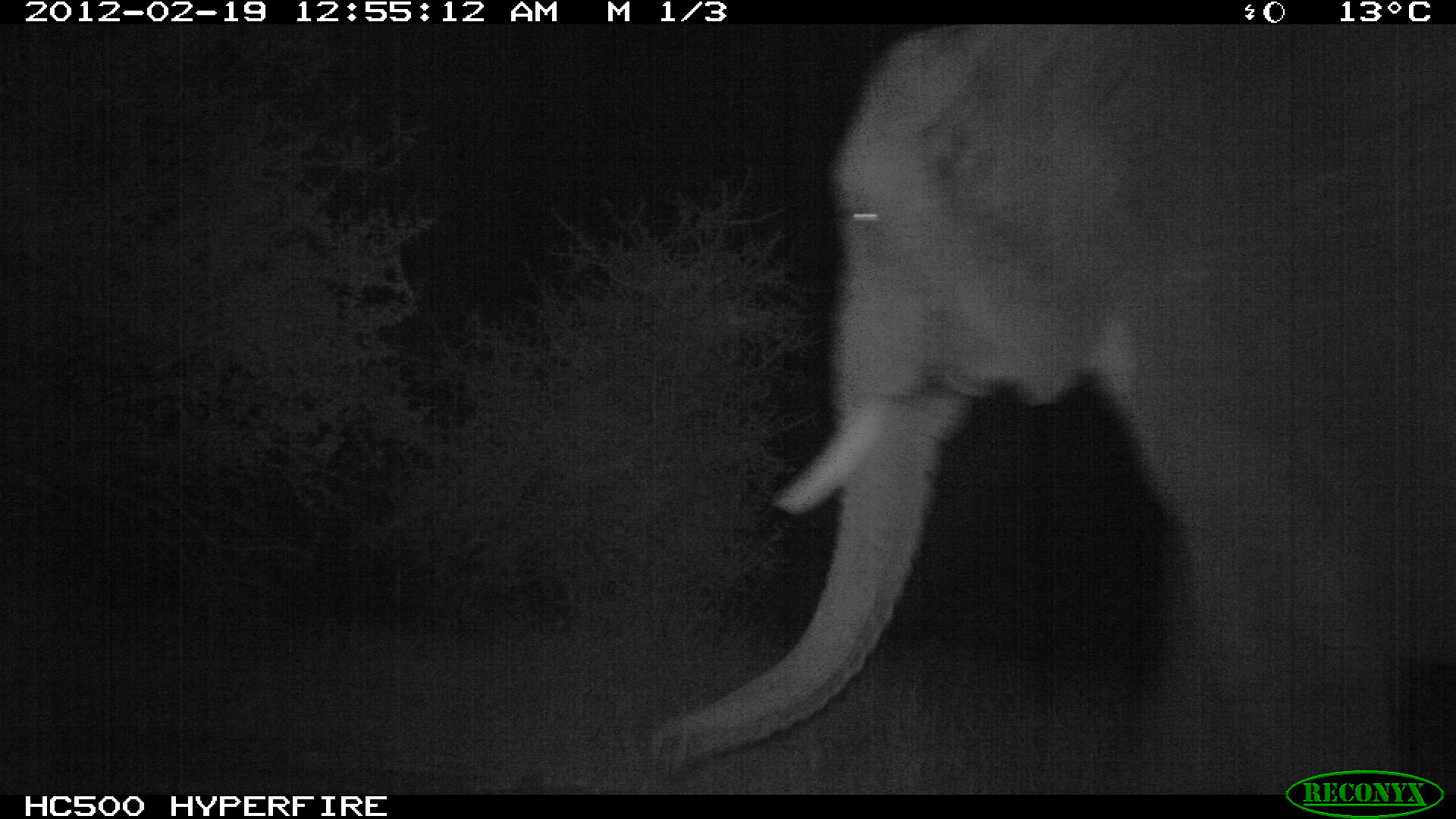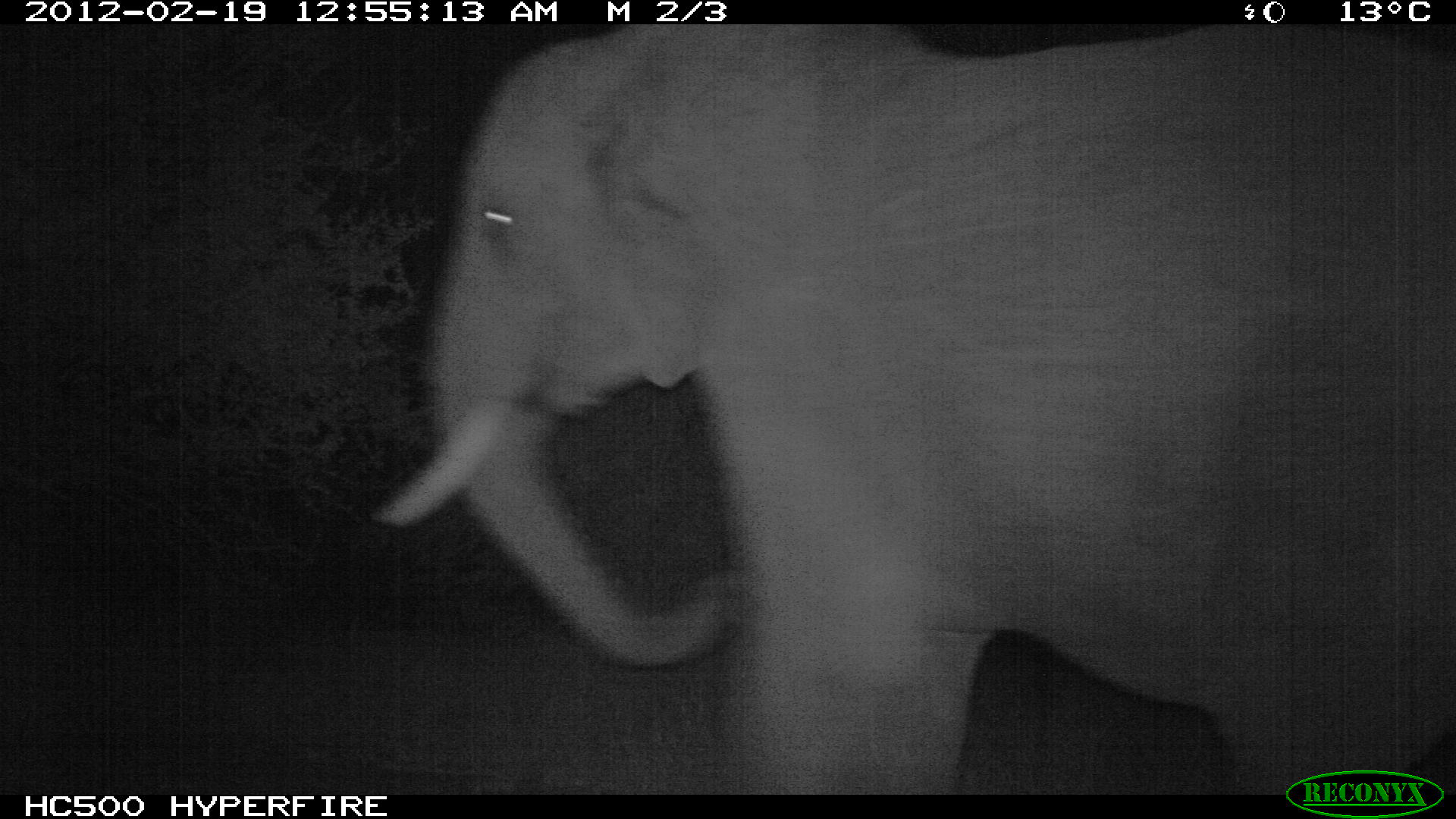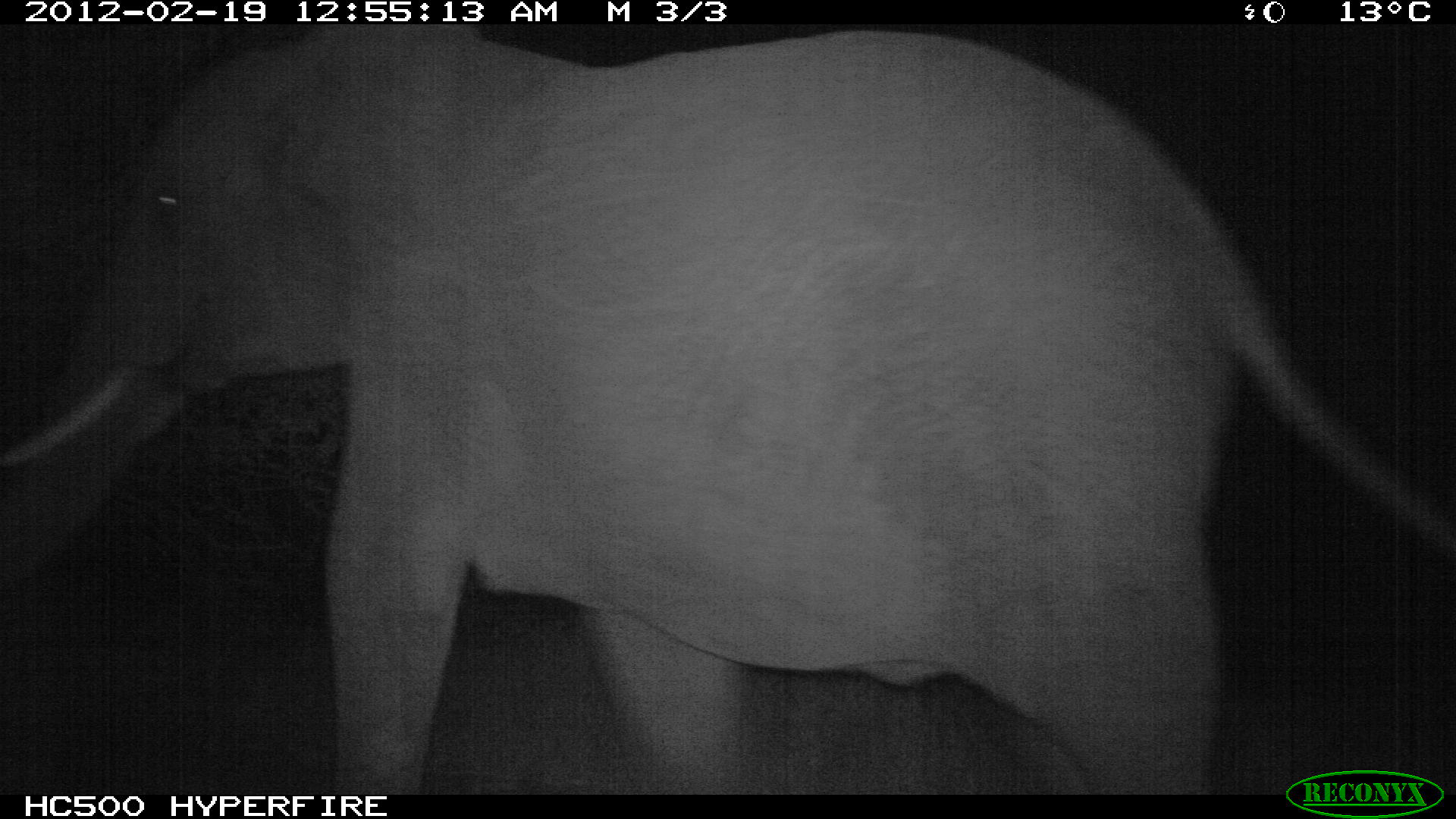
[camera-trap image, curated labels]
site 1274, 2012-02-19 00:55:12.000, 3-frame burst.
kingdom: Animalia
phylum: Chordata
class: Mammalia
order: Proboscidea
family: Elephantidae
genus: Loxodonta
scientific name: Loxodonta africana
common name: african bush elephant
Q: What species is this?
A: Loxodonta africana (african bush elephant).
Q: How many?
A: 1.